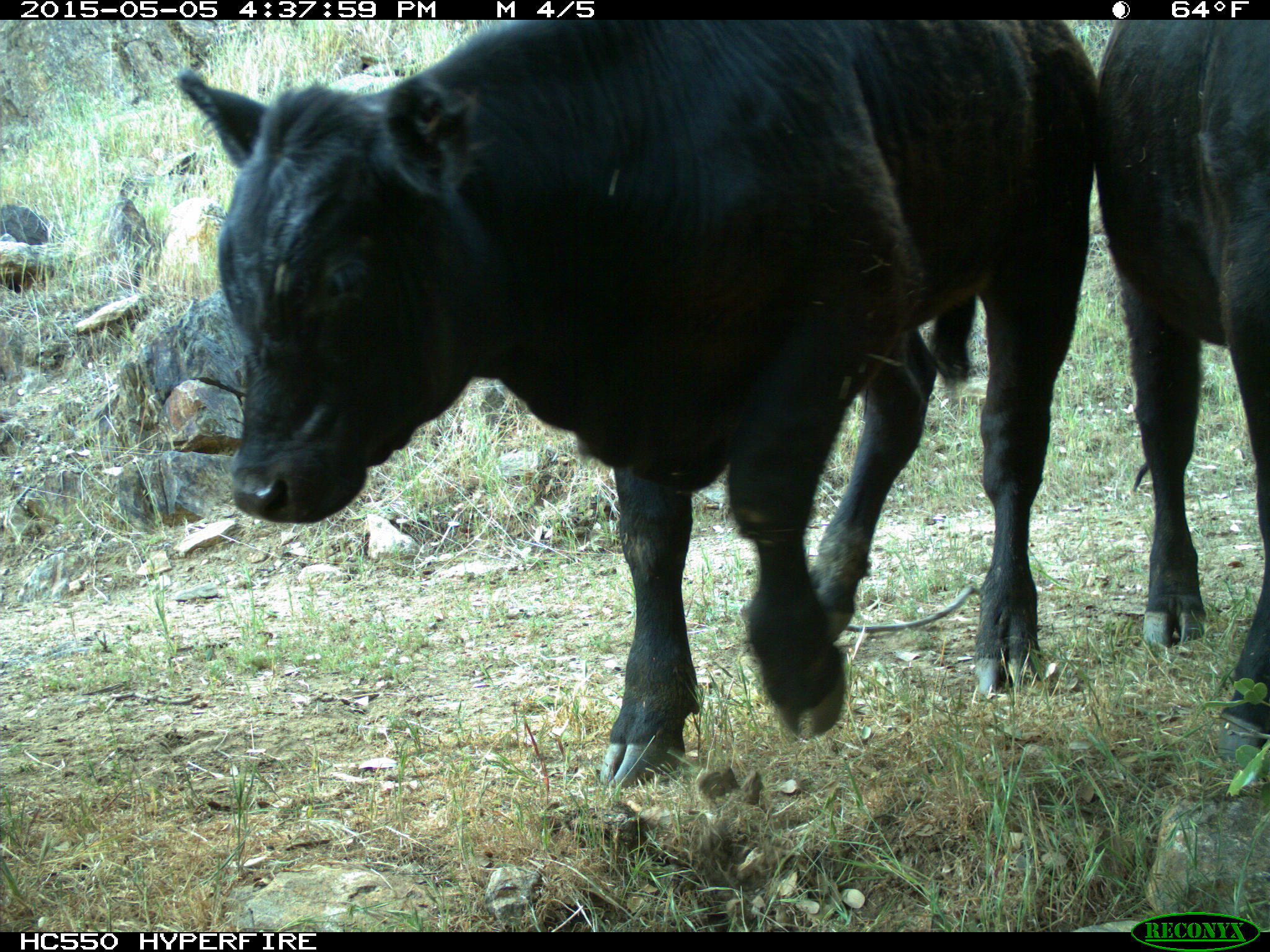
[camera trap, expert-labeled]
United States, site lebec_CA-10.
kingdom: Animalia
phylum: Chordata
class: Mammalia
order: Artiodactyla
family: Bovidae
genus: Bos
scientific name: Bos taurus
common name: domestic cow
Bos taurus (domestic cow).